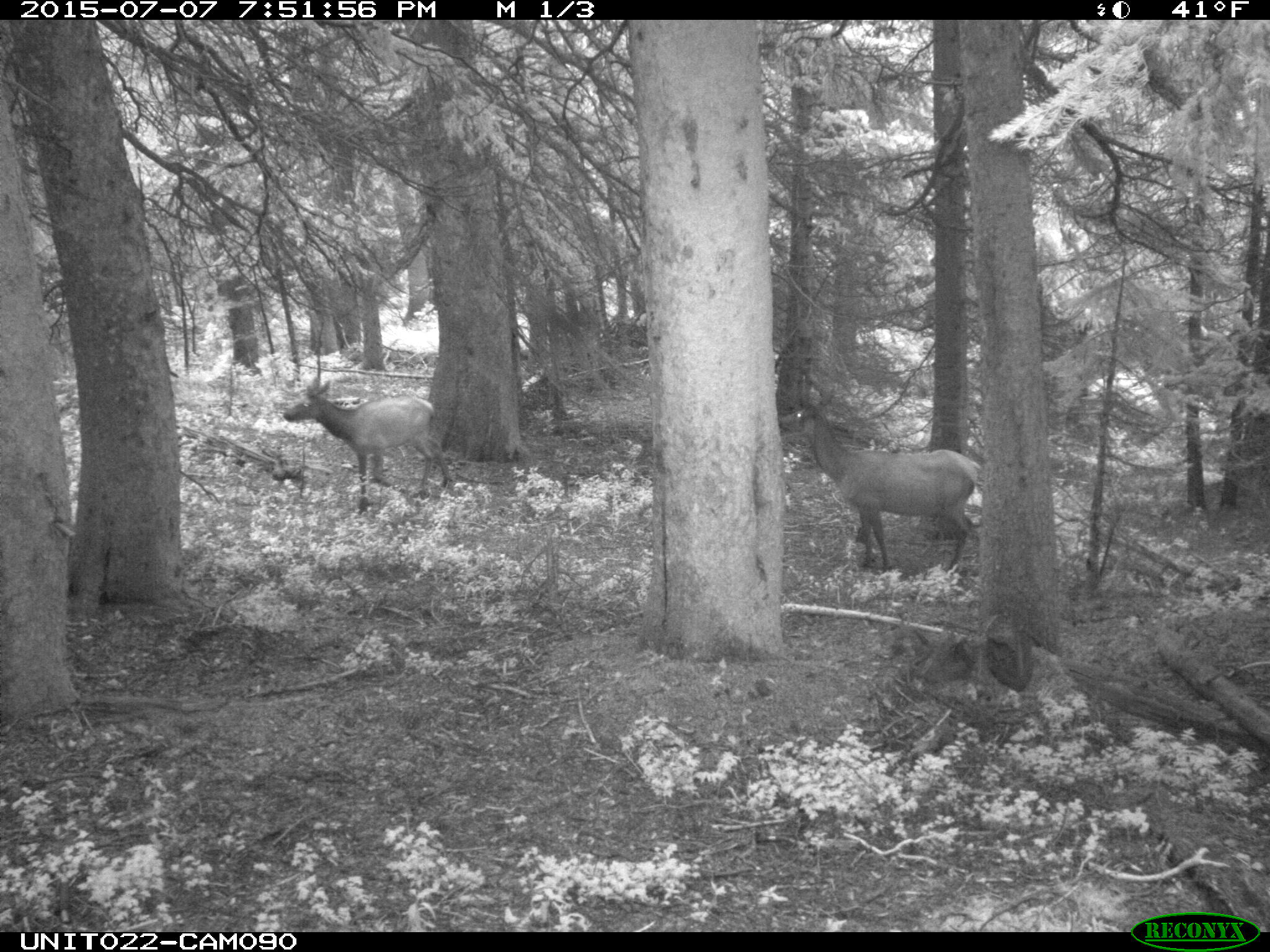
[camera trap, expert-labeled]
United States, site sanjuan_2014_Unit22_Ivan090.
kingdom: Animalia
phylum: Chordata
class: Mammalia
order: Artiodactyla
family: Cervidae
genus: Cervus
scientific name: Cervus elaphus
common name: red deer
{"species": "Cervus elaphus (red deer)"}